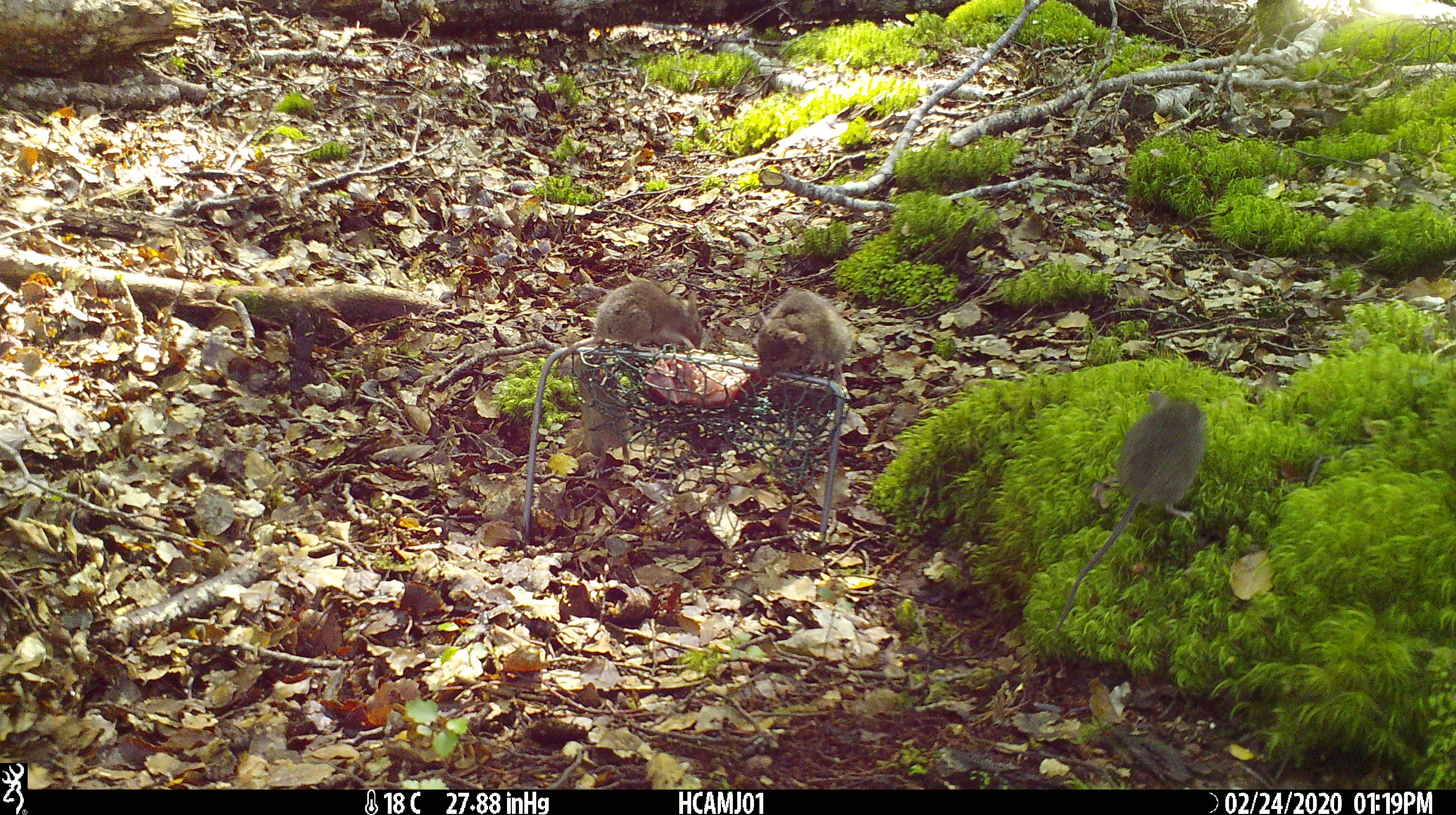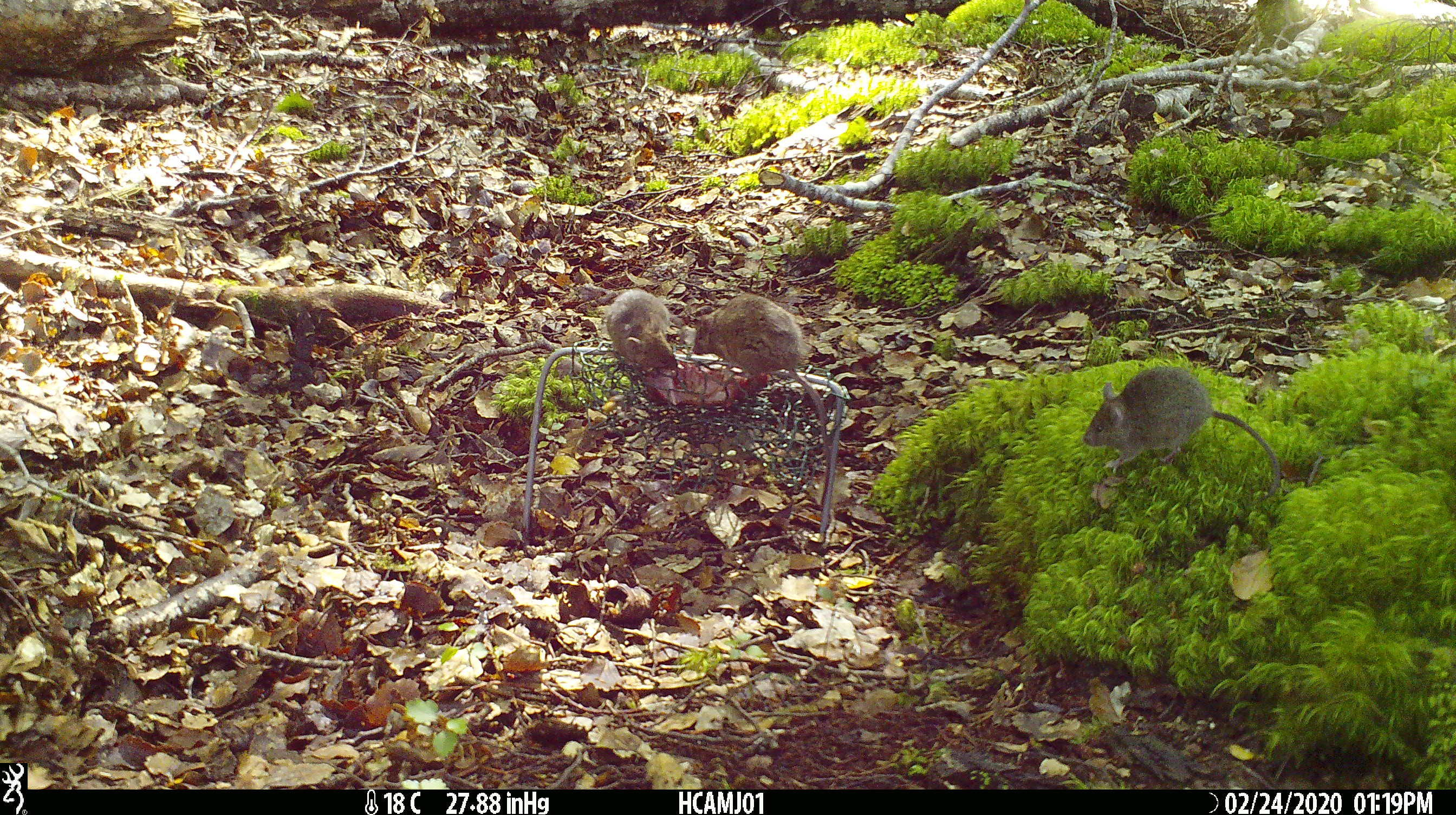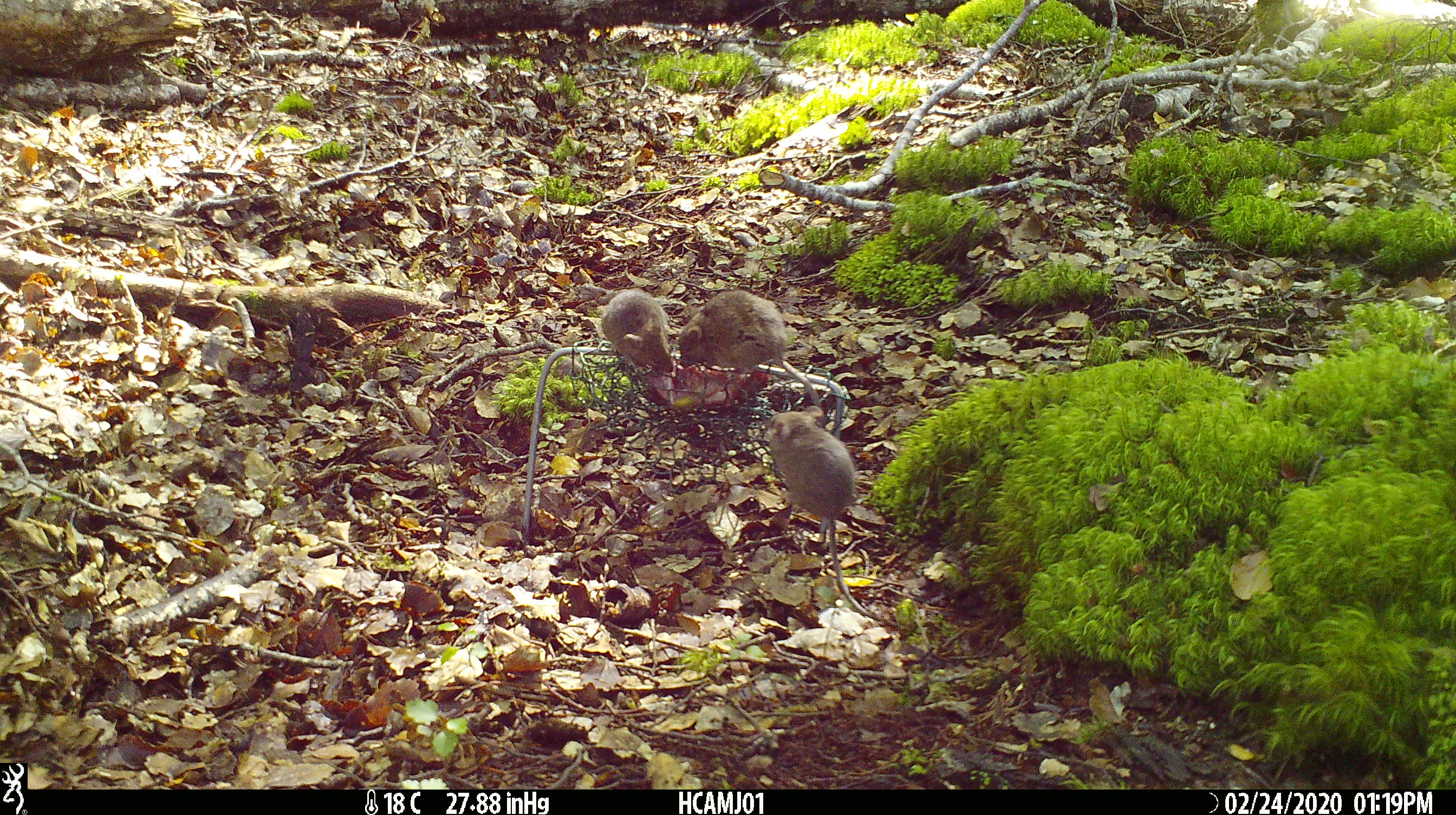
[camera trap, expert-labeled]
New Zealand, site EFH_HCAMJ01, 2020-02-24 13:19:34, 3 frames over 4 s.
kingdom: Animalia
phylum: Chordata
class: Mammalia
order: Rodentia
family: Muridae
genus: Mus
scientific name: Mus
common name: mouse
Mouse (Mus).